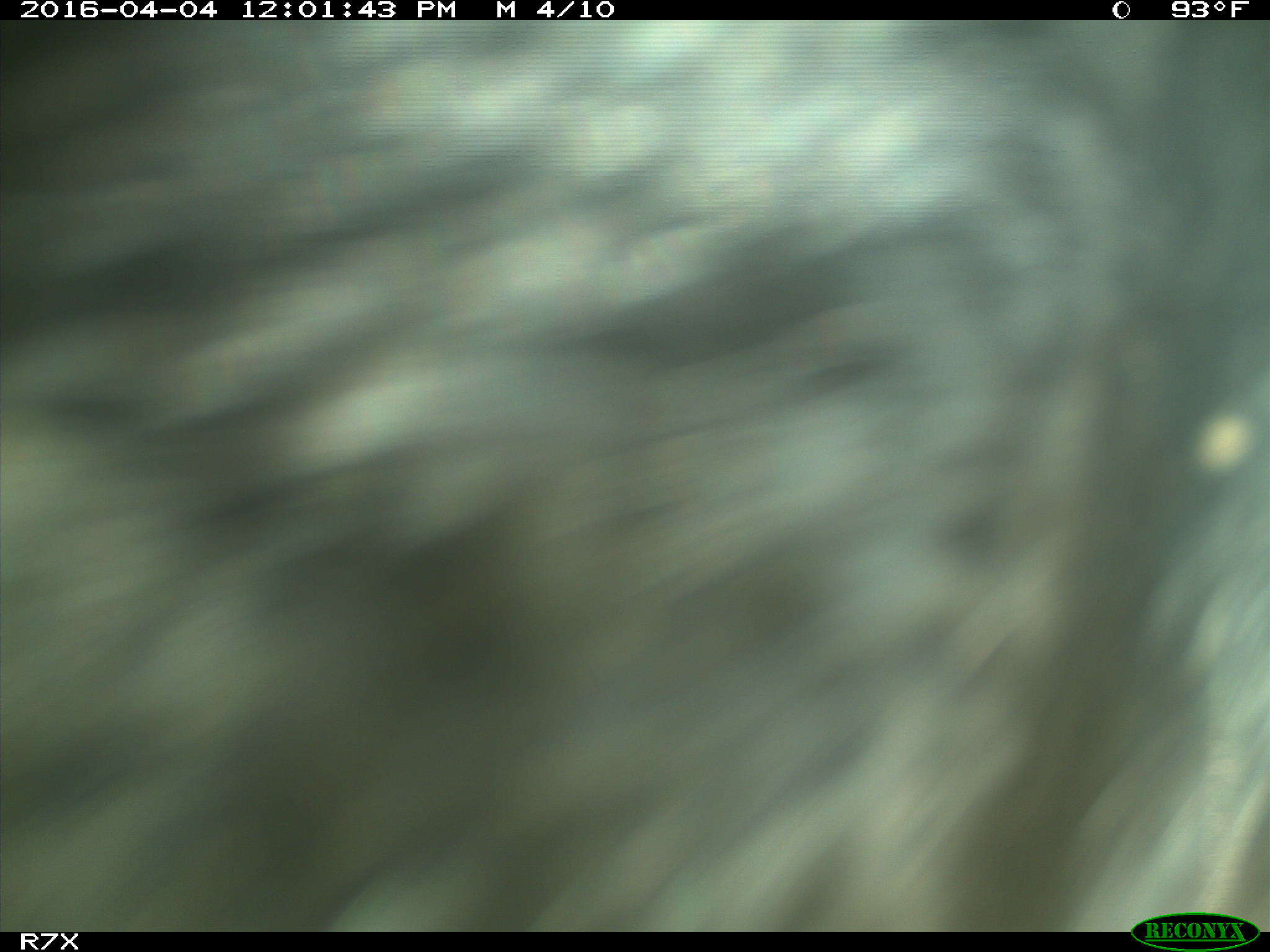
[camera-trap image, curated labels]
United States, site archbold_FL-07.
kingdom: Animalia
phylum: Chordata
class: Mammalia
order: Artiodactyla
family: Bovidae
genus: Bos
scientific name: Bos taurus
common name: domestic cow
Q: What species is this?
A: Bos taurus (domestic cow).